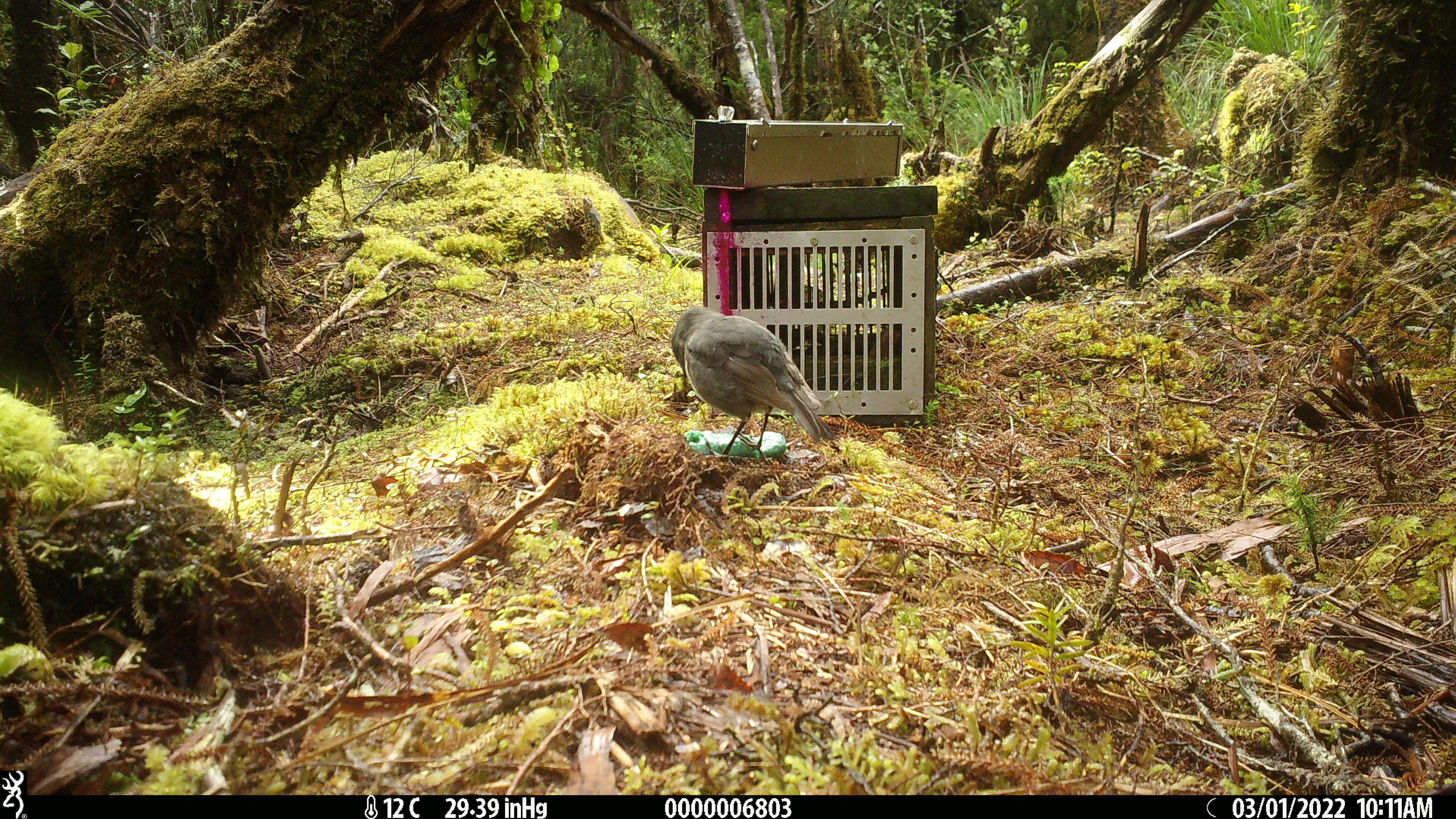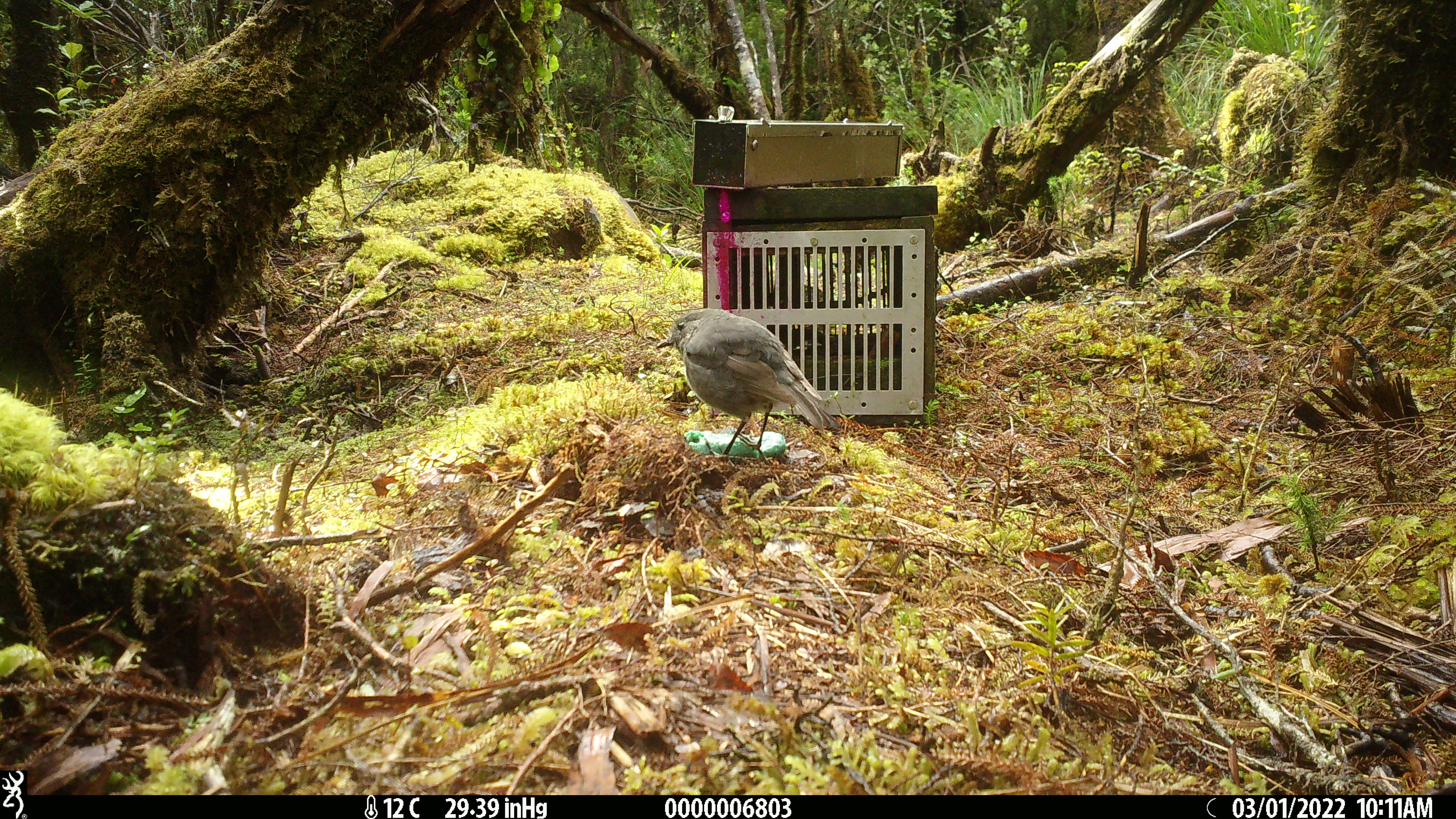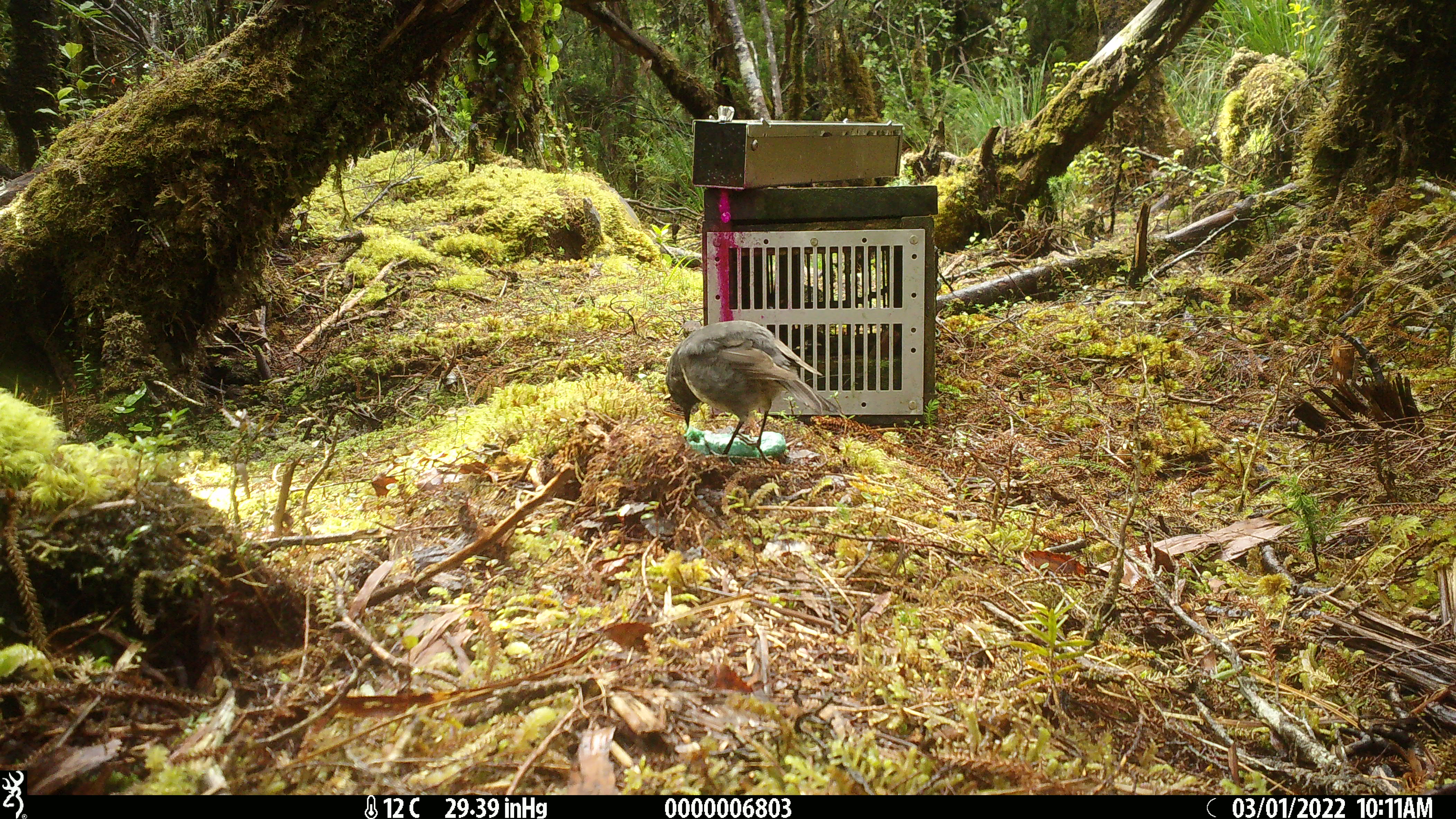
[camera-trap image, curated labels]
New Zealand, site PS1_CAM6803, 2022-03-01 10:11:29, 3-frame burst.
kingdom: Animalia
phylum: Chordata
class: Aves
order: Passeriformes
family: Petroicidae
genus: Petroica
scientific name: Petroica australis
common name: new zealand robin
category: robin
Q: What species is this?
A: Robin (new zealand robin) (Petroica australis).